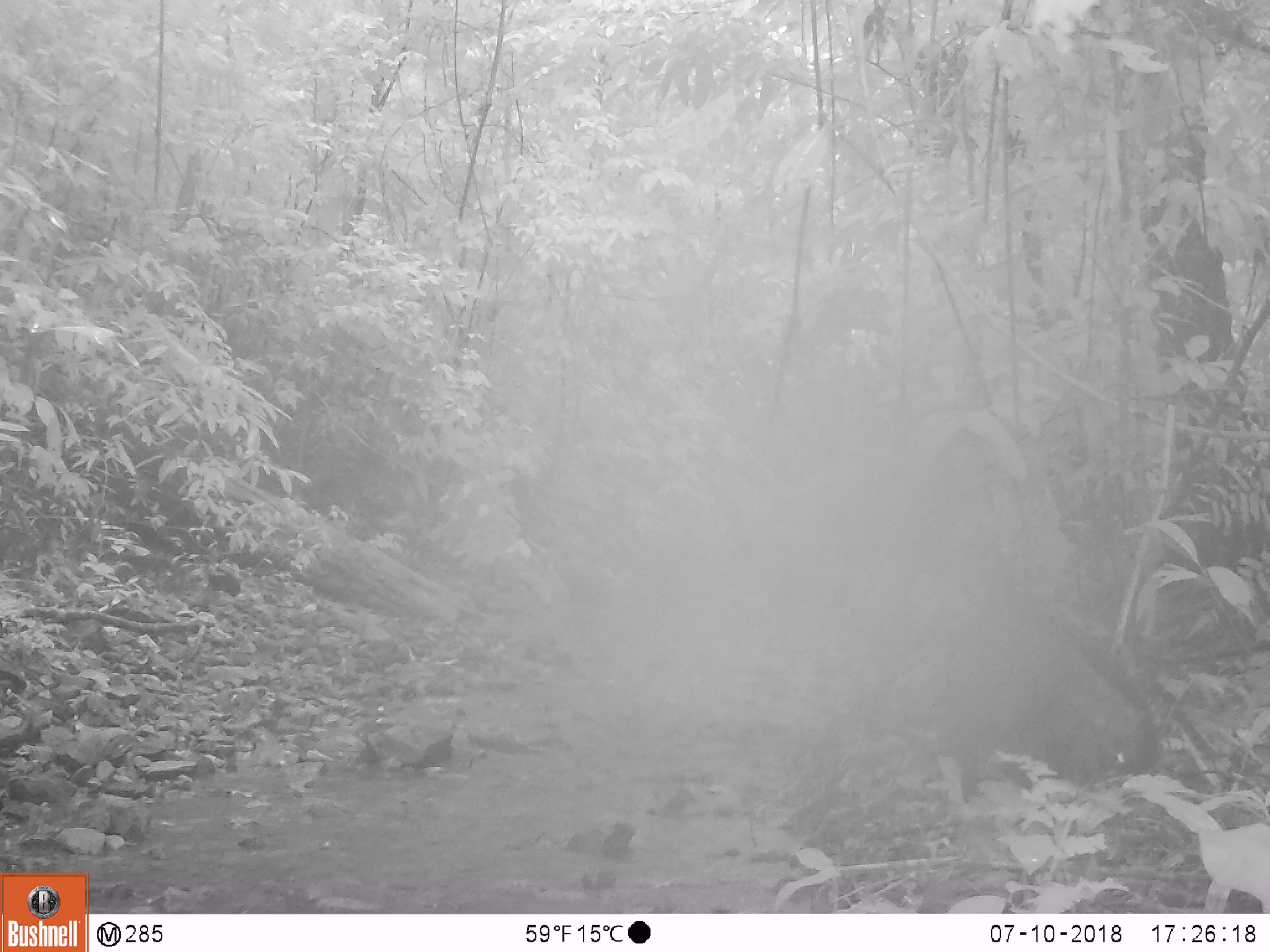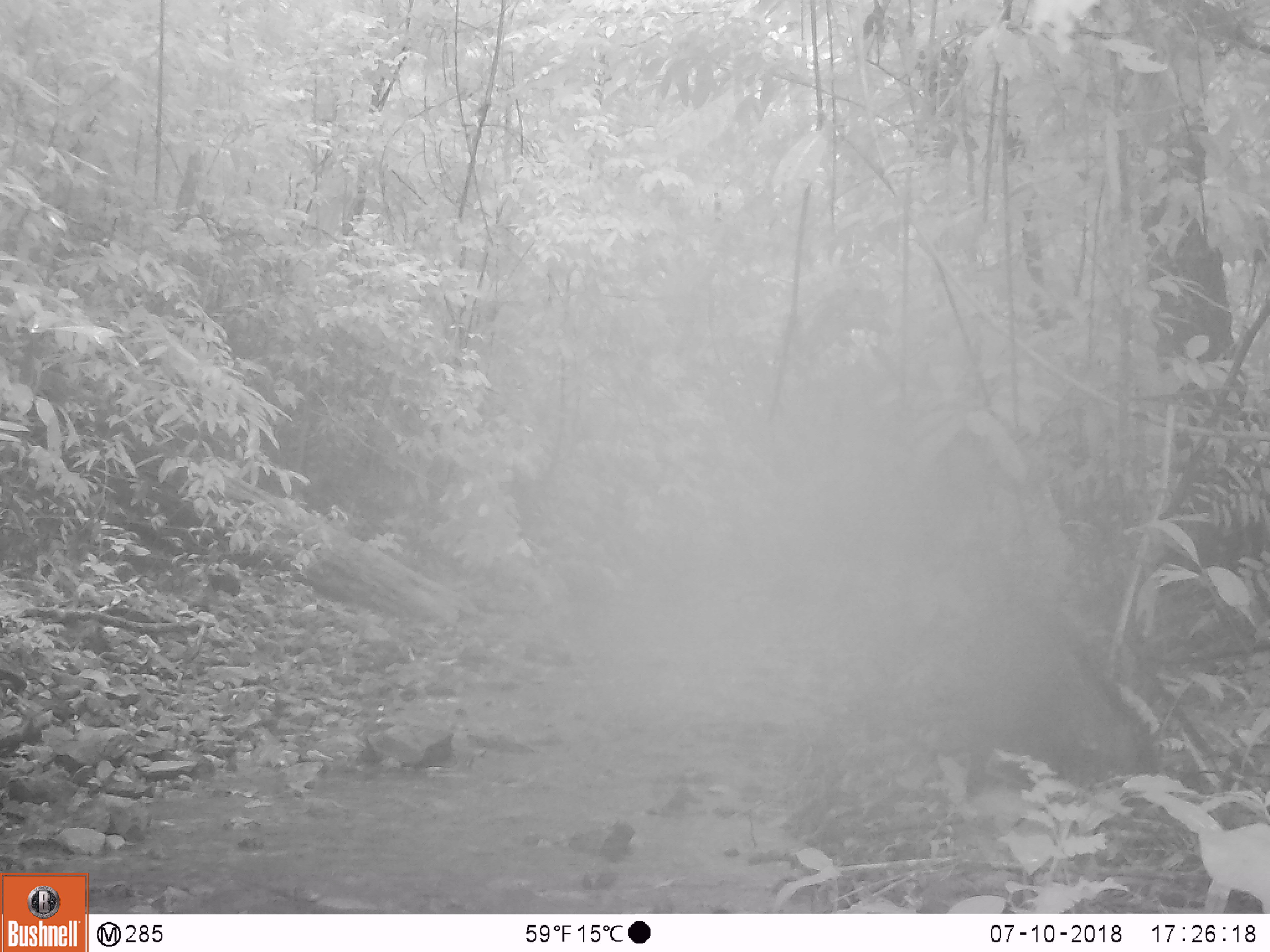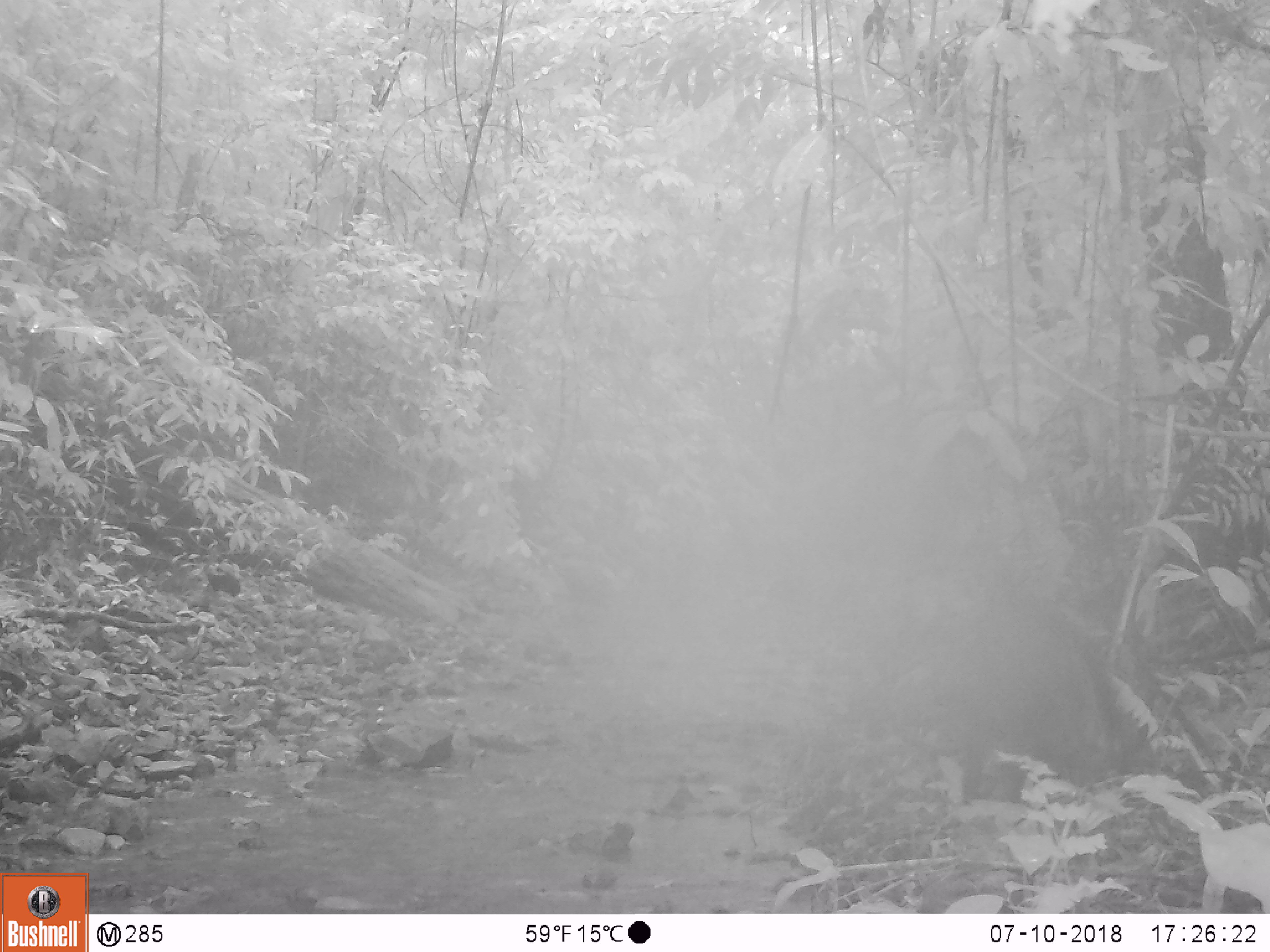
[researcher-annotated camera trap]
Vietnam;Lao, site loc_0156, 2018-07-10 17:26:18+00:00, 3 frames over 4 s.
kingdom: Animalia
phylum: Chordata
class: Mammalia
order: Artiodactyla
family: Suidae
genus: Sus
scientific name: Sus scrofa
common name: eurasian wild pig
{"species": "eurasian wild pig (Sus scrofa)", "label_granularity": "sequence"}